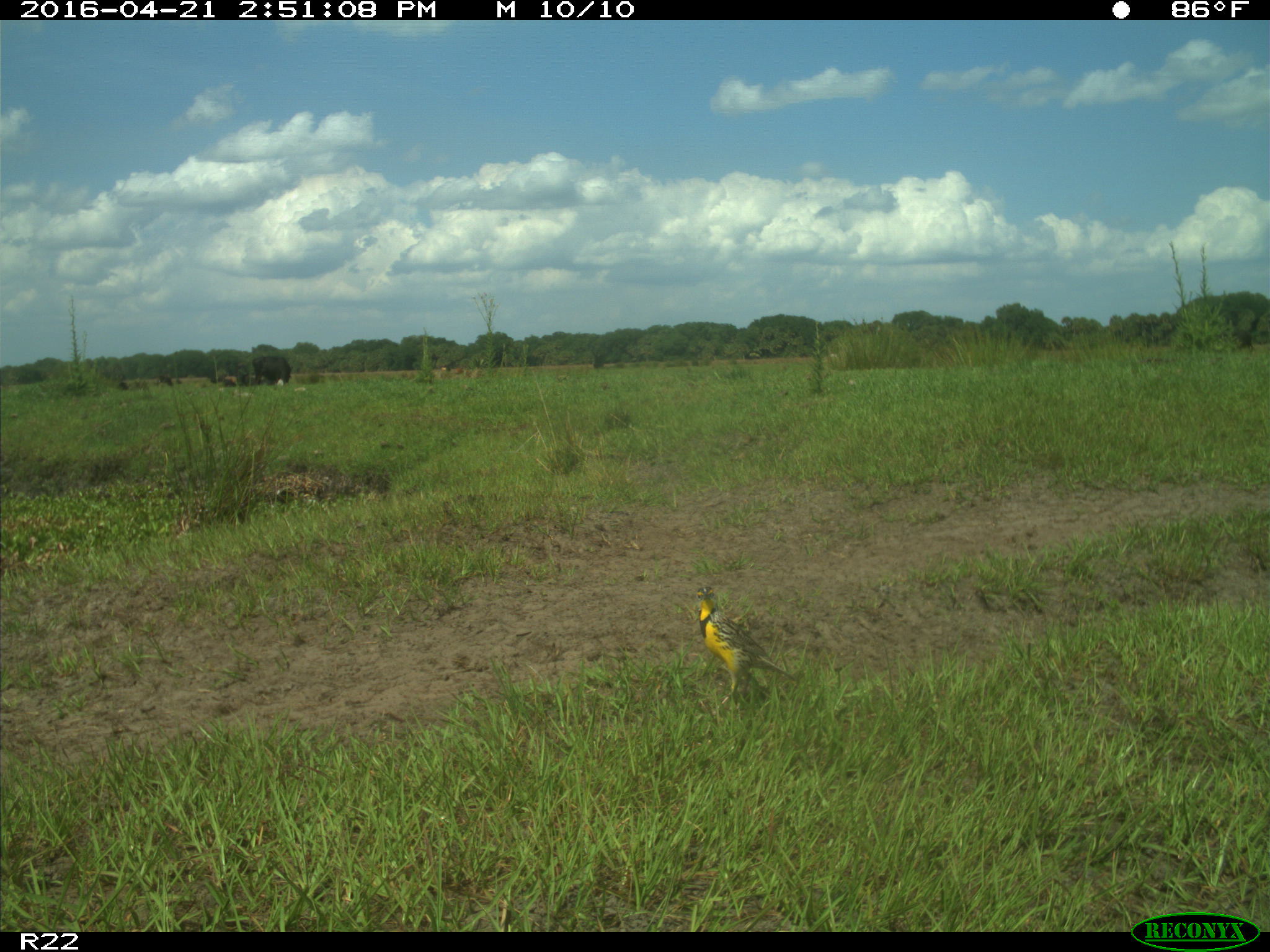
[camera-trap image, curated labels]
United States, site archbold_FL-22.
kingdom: Animalia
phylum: Chordata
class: Mammalia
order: Artiodactyla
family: Bovidae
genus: Bos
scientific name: Bos taurus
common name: domestic cow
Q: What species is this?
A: Bos taurus (domestic cow).